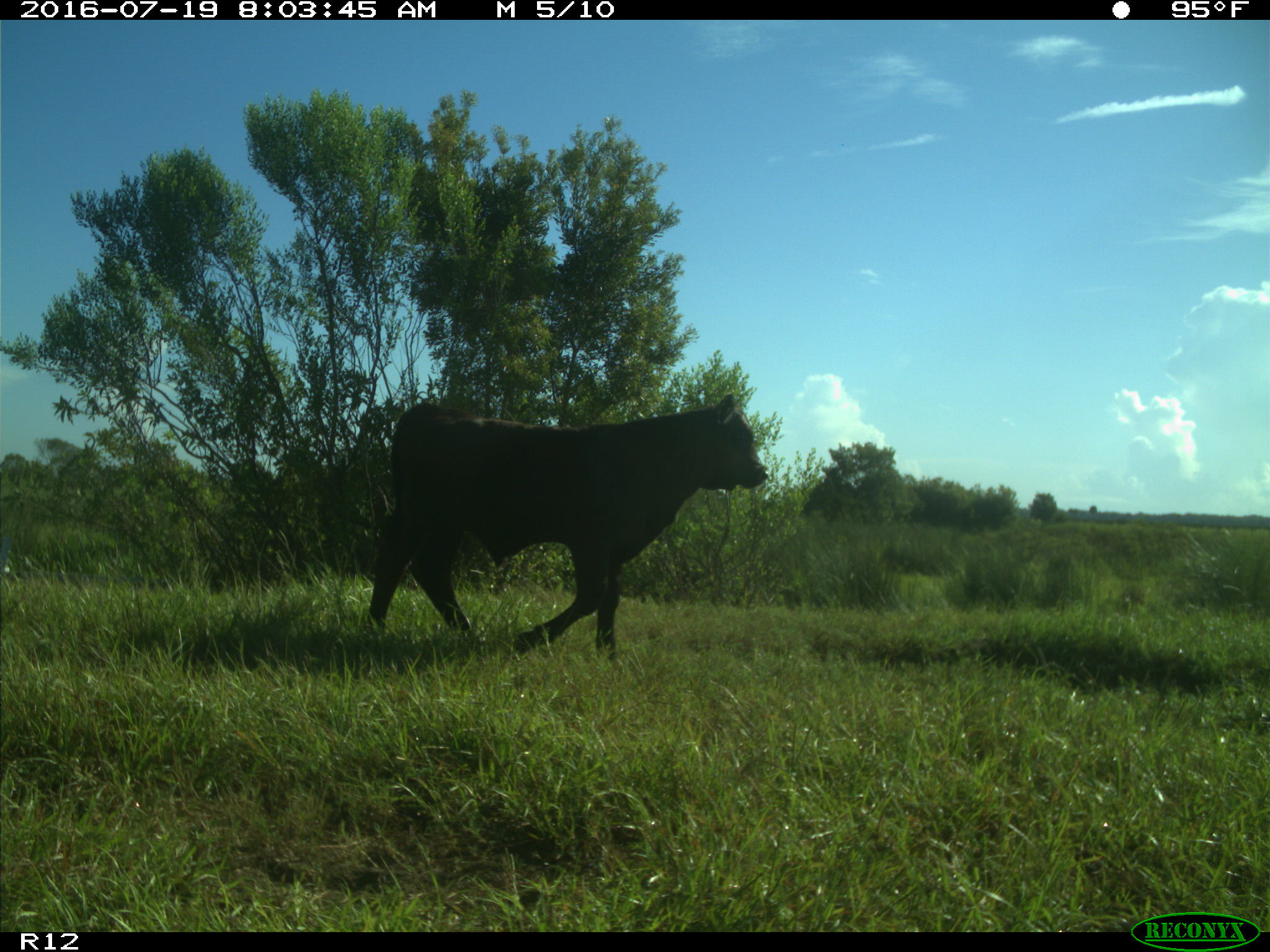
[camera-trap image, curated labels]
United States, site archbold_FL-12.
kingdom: Animalia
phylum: Chordata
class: Mammalia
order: Artiodactyla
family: Bovidae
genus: Bos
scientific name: Bos taurus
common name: domestic cow